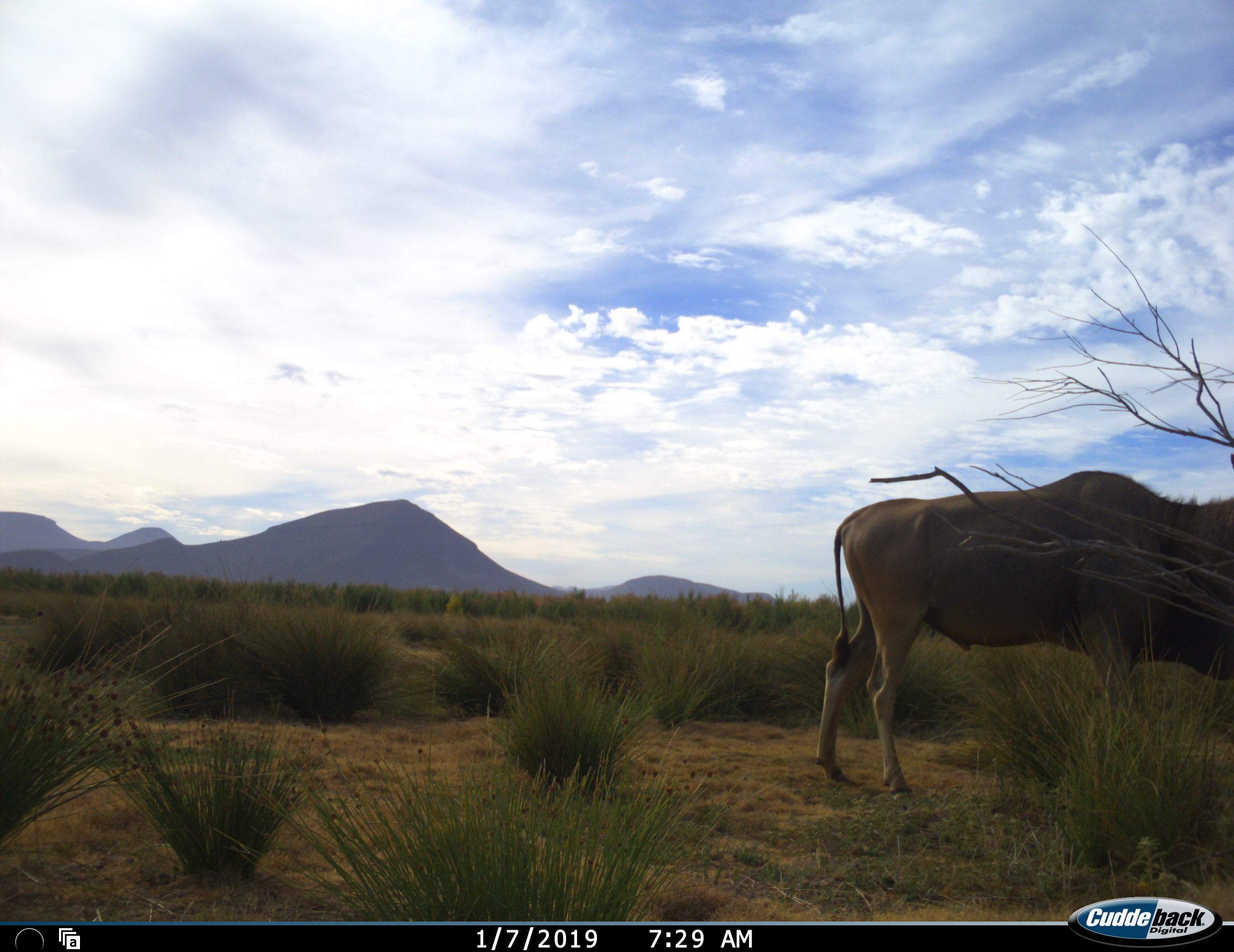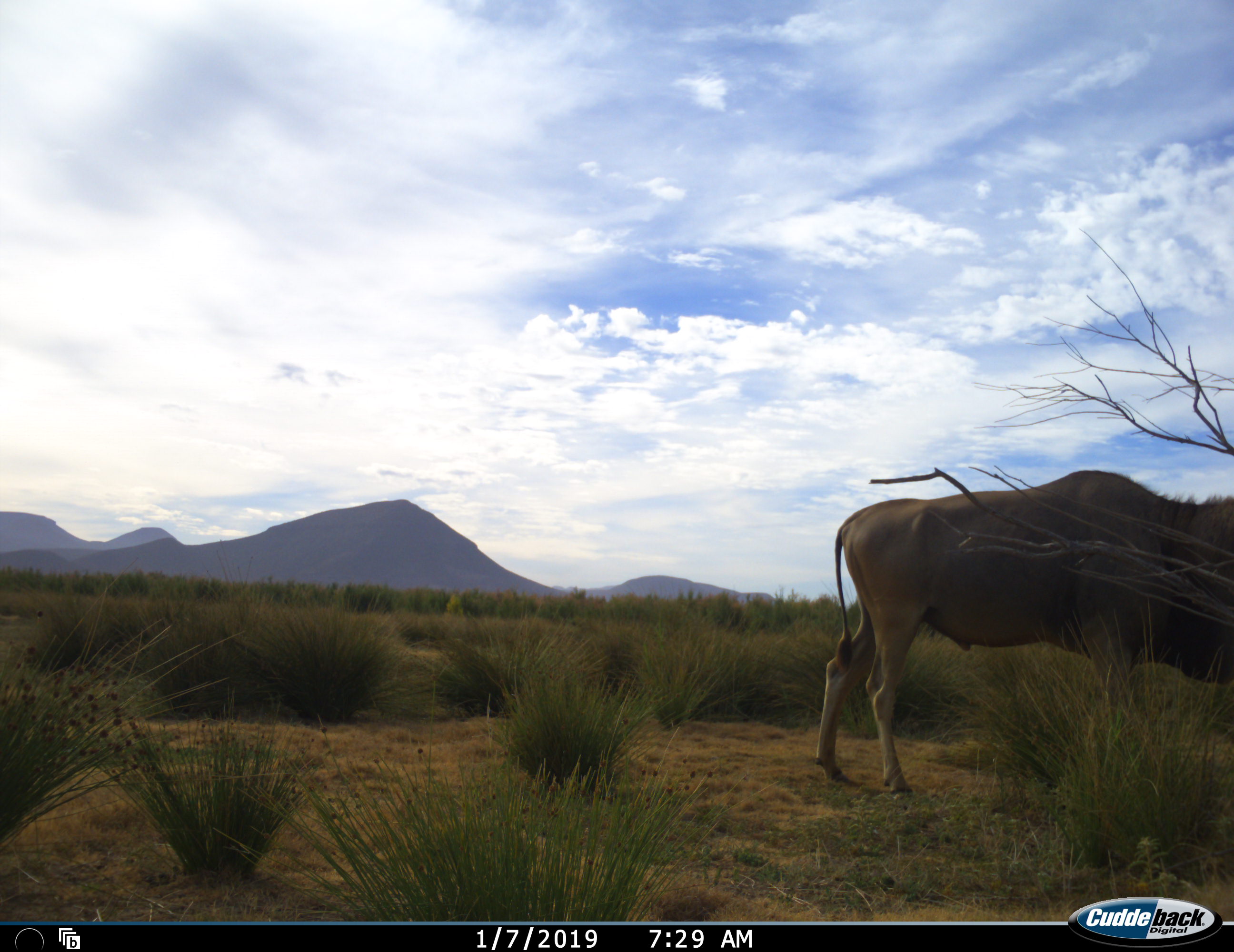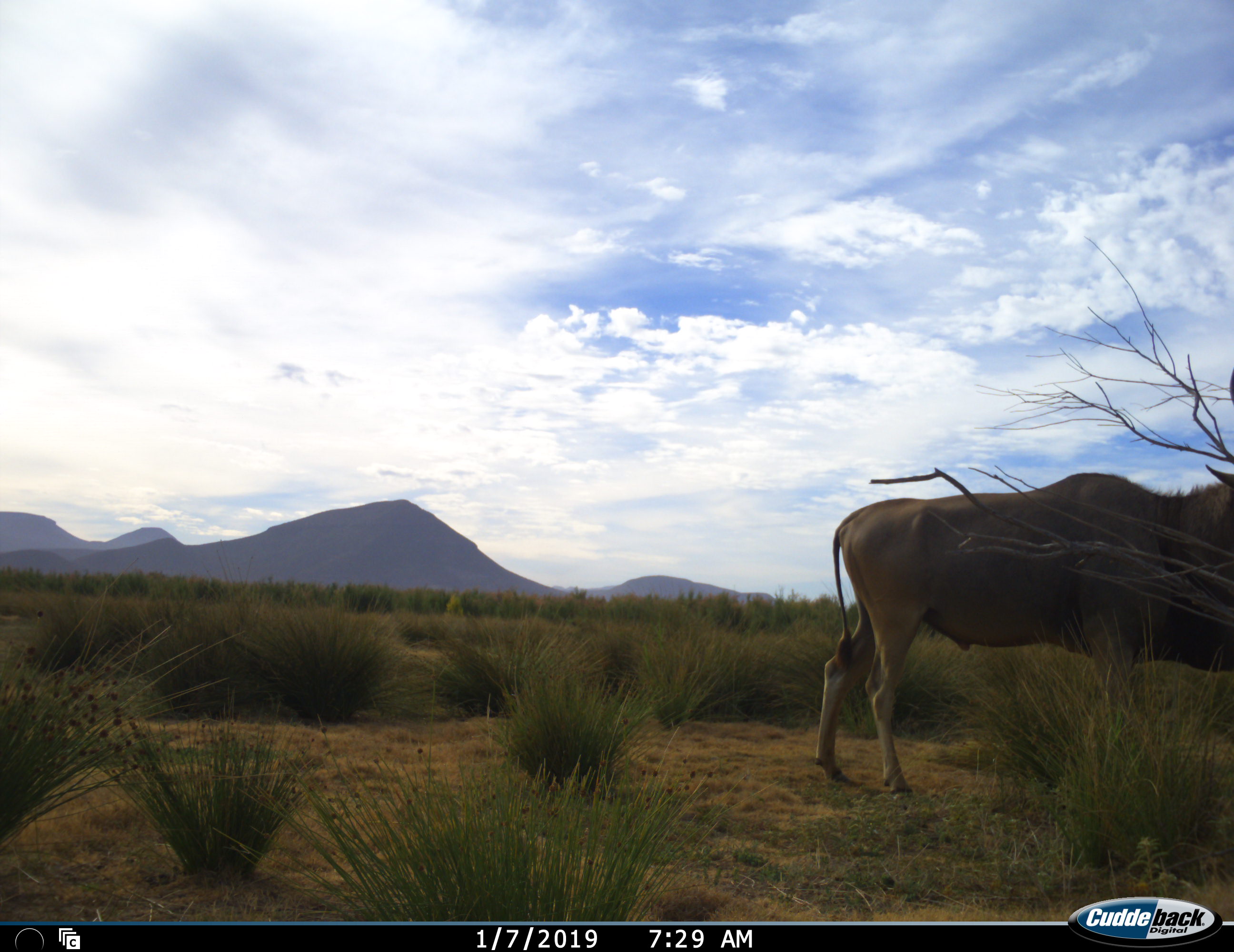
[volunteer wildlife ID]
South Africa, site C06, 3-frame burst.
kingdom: Animalia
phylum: Chordata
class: Mammalia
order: Artiodactyla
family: Bovidae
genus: Tragelaphus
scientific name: Tragelaphus oryx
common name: eland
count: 1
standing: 75%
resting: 0%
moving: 25%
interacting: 0%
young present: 0%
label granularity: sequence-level